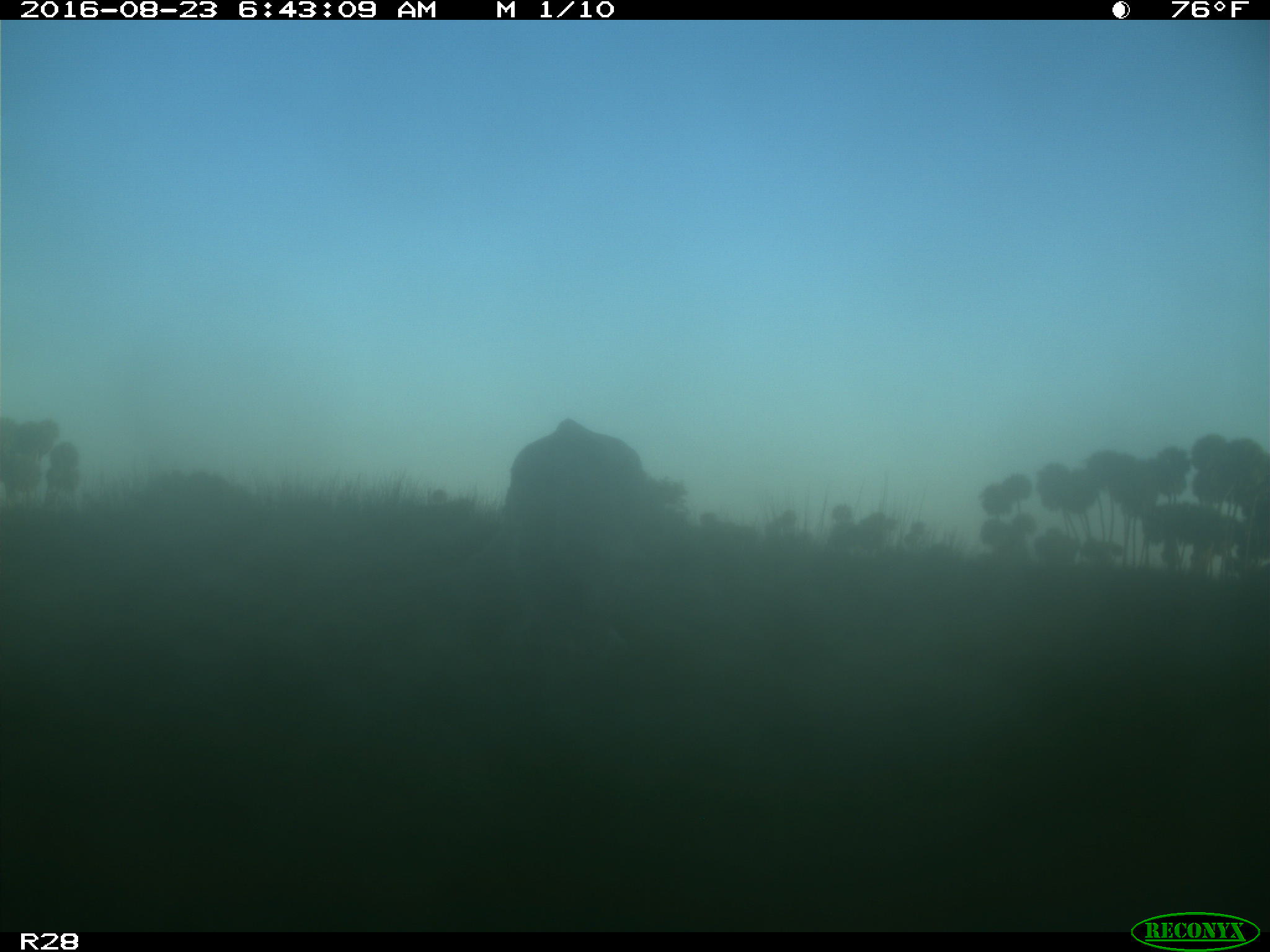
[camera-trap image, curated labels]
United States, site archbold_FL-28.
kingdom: Animalia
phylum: Chordata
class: Mammalia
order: Artiodactyla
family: Bovidae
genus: Bos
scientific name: Bos taurus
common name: domestic cow